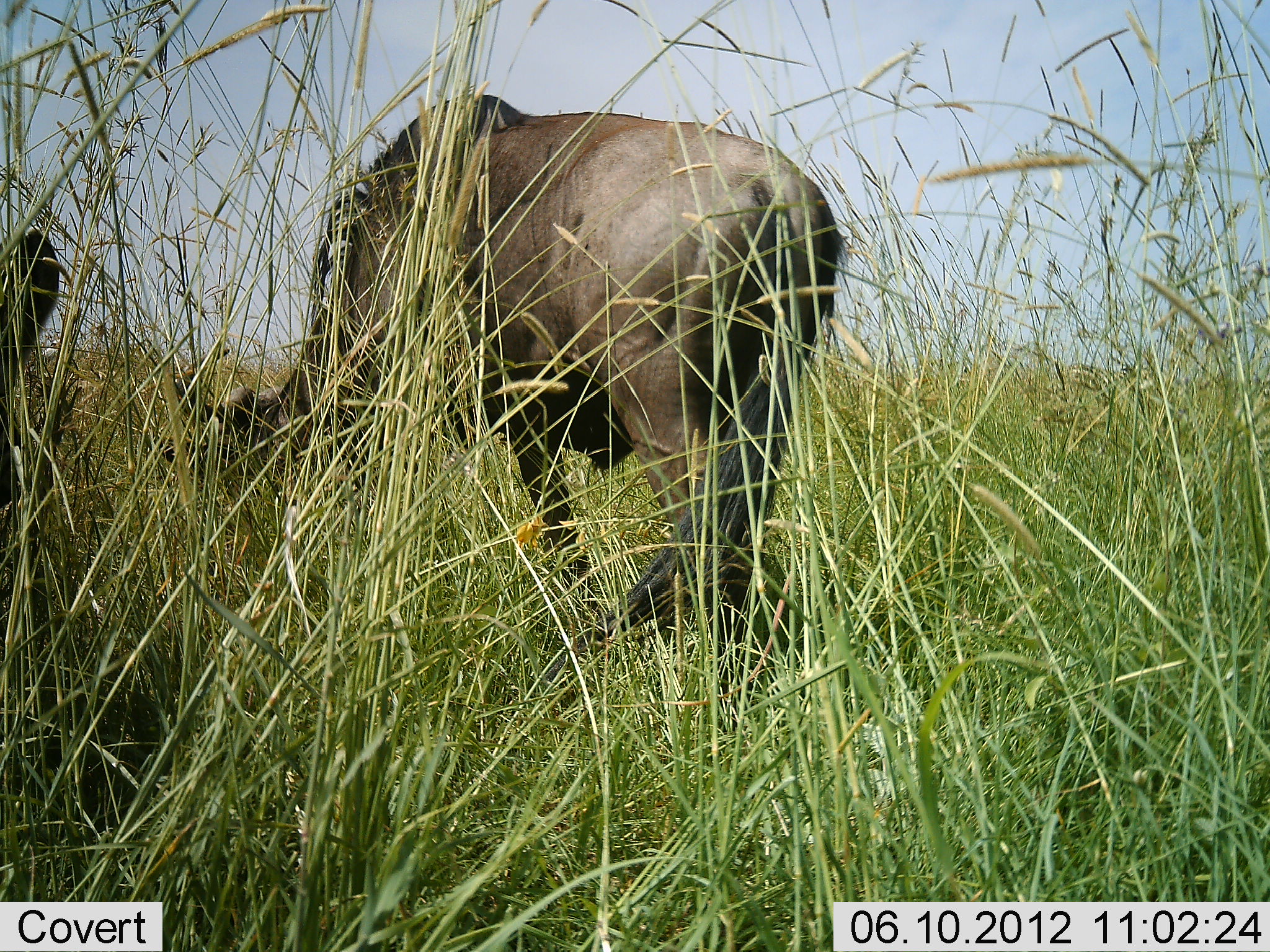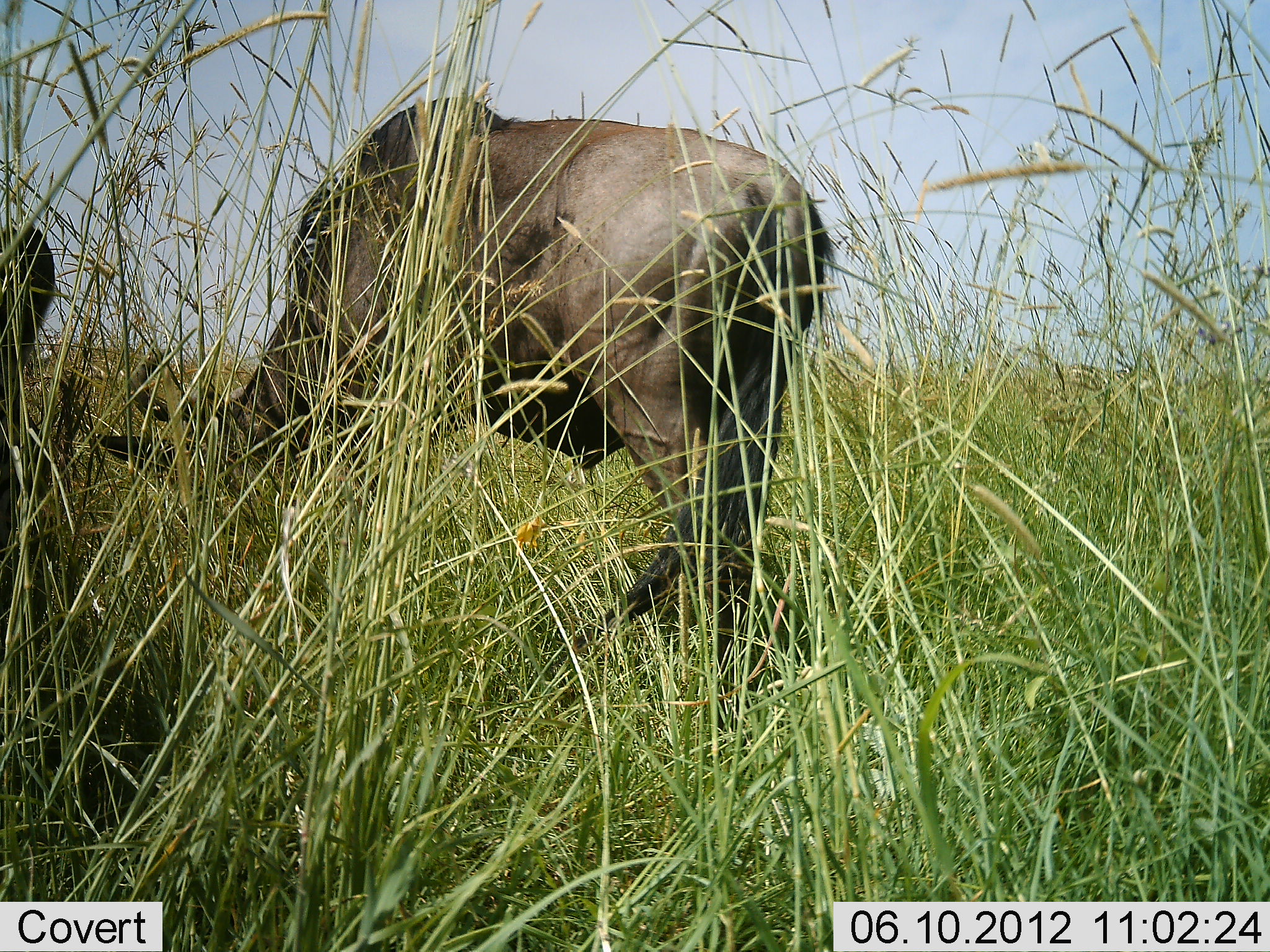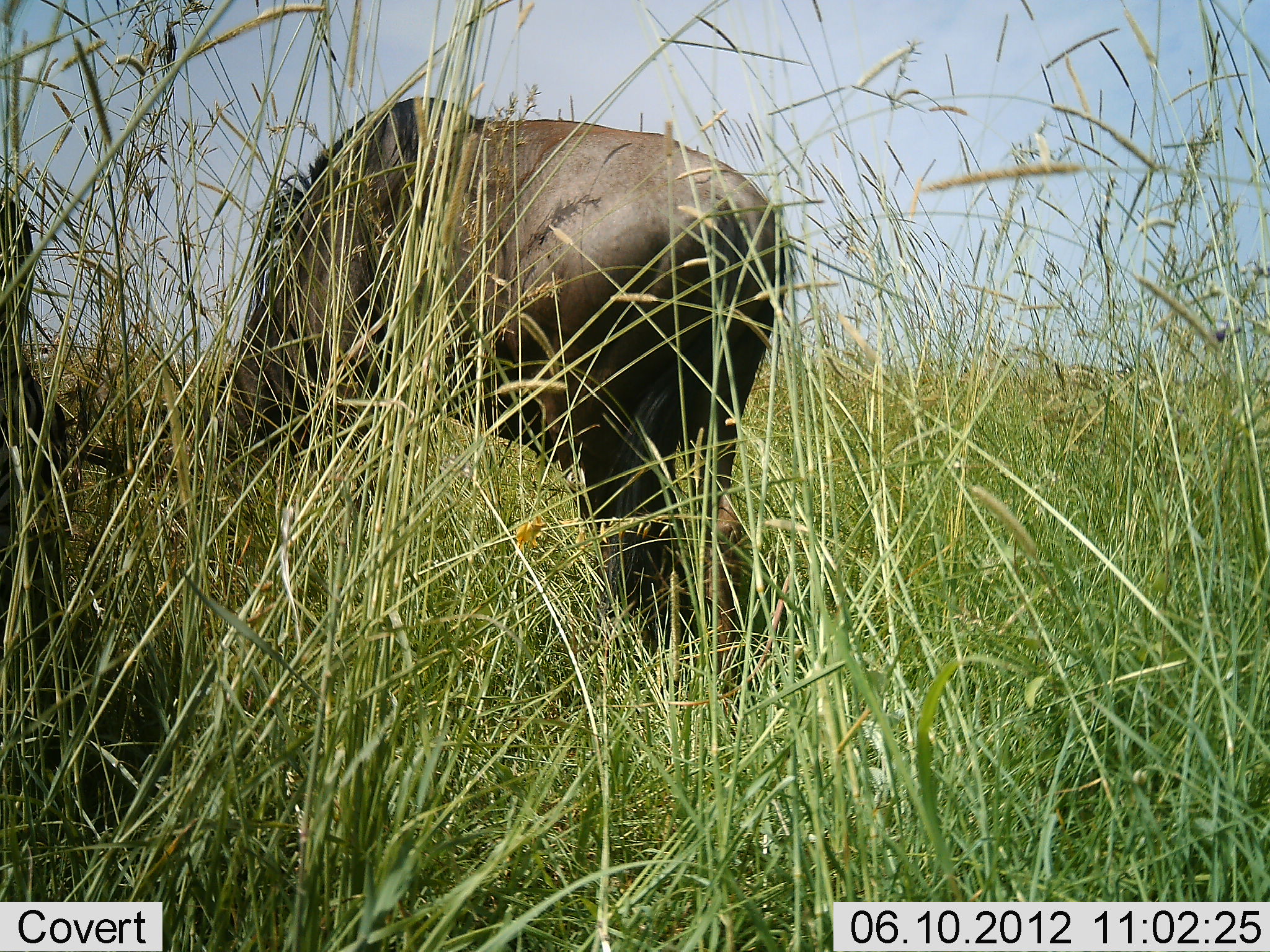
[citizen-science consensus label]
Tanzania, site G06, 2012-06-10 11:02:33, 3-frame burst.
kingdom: Animalia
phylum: Chordata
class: Mammalia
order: Artiodactyla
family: Bovidae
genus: Connochaetes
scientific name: Connochaetes taurinus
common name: blue wildebeest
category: wildebeest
Wildebeest (blue wildebeest) (Connochaetes taurinus), count 2. Behavior (volunteer vote fractions): standing 20%, resting 0%, moving 20%, interacting 0%. Young present (vote fraction): 0%. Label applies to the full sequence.